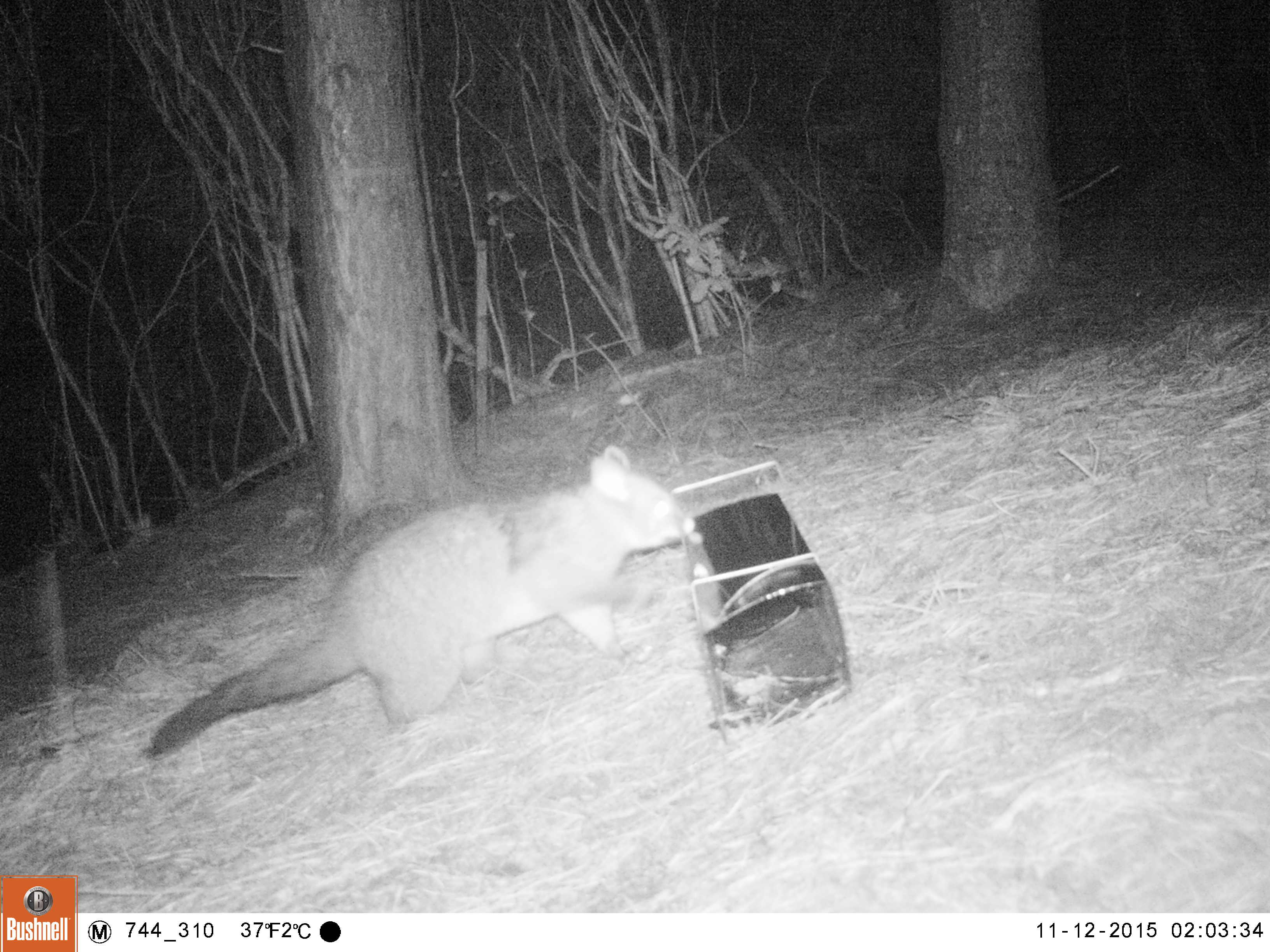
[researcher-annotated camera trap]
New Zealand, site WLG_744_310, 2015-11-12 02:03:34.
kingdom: Animalia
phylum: Chordata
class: Mammalia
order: Diprotodontia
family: Phalangeridae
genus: Trichosurus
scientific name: Trichosurus vulpecula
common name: common brushtail possum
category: possum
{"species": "possum (common brushtail possum) (Trichosurus vulpecula)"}